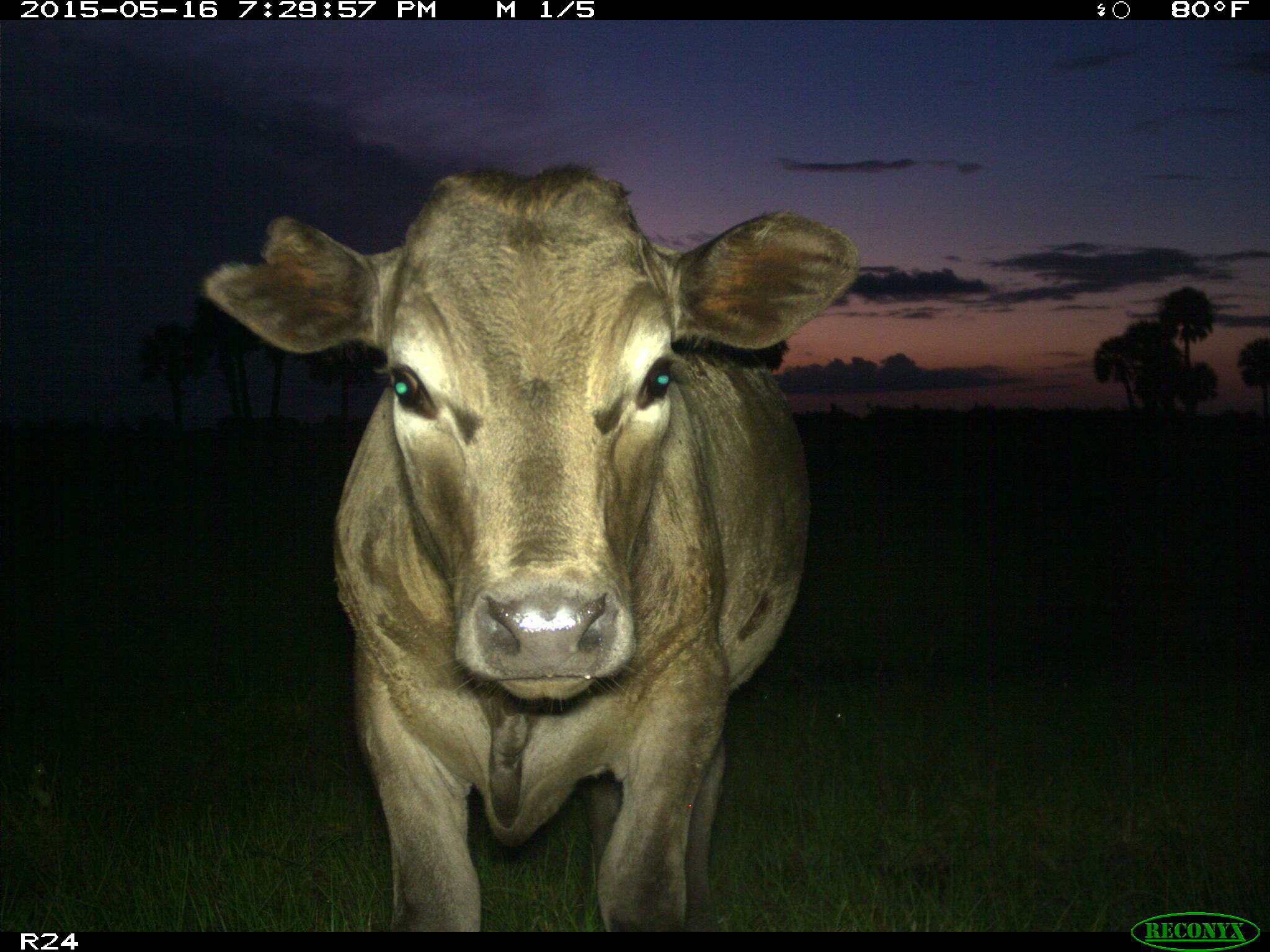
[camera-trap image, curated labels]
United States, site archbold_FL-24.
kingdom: Animalia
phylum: Chordata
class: Mammalia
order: Artiodactyla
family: Bovidae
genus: Bos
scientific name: Bos taurus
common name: domestic cow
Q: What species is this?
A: Bos taurus (domestic cow).